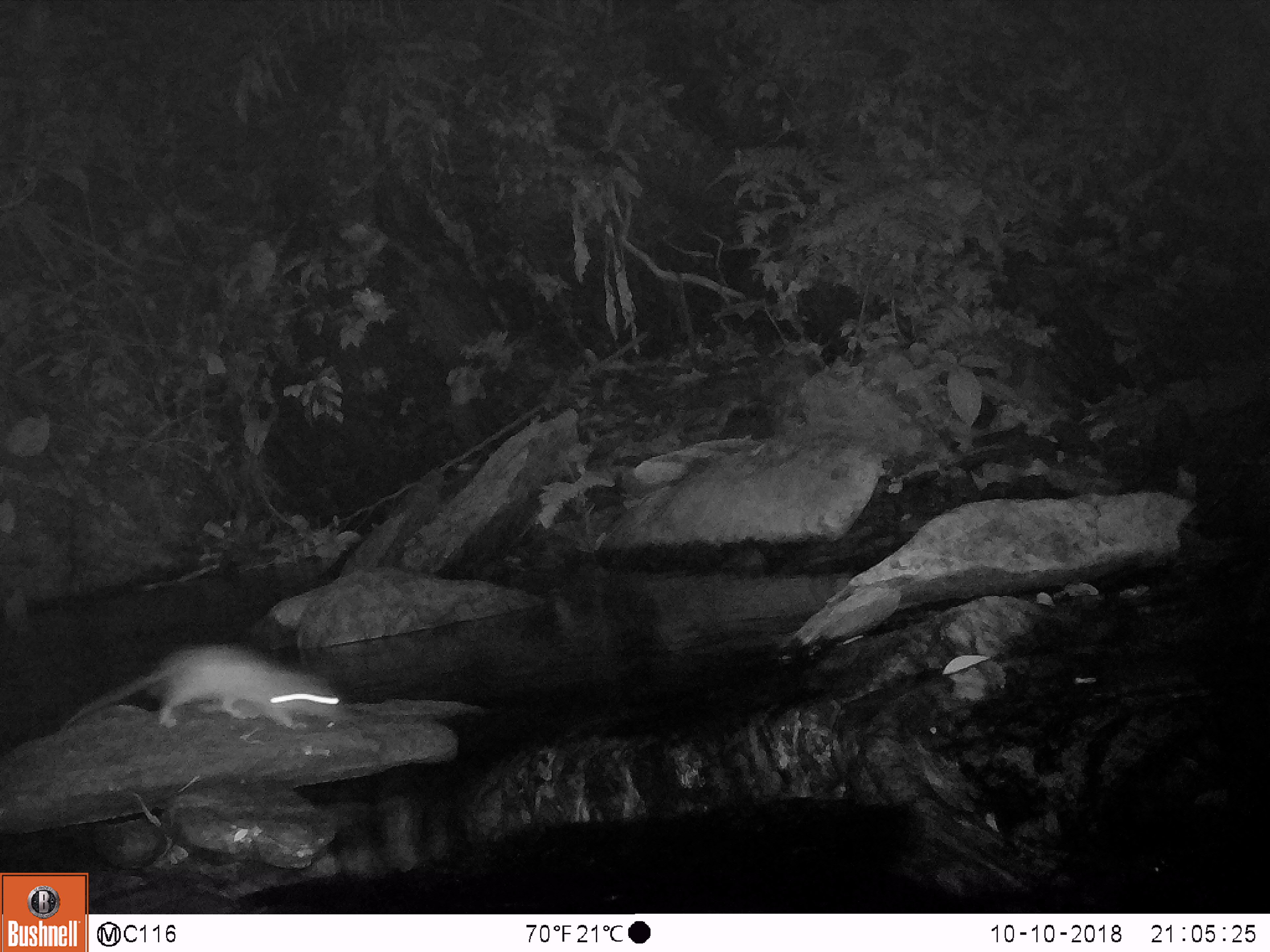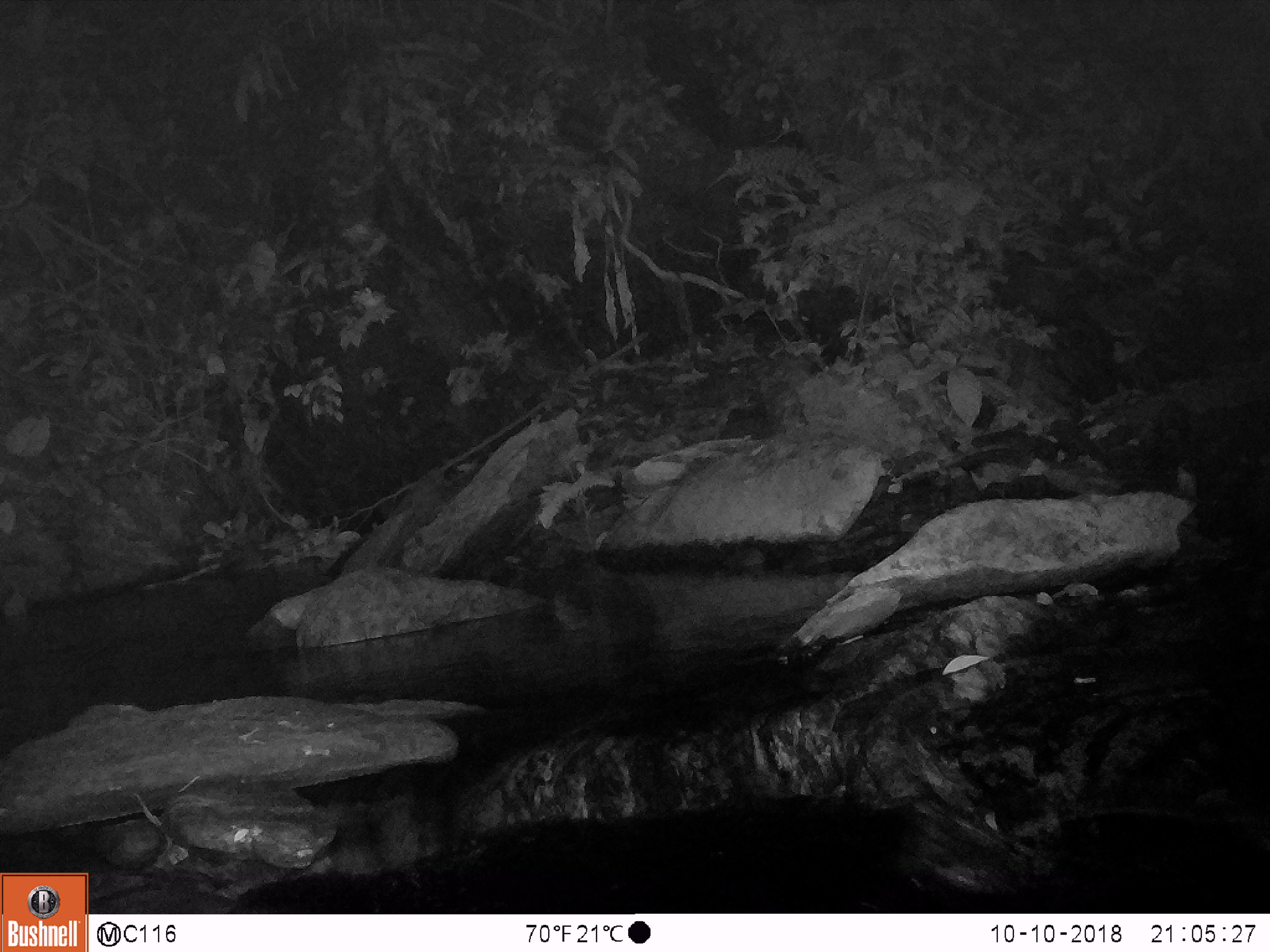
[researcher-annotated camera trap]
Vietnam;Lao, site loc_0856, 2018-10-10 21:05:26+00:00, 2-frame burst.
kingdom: Animalia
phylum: Chordata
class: Mammalia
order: Rodentia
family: Muridae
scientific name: Muridae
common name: old-world mice and rats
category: unidentified murid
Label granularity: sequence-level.